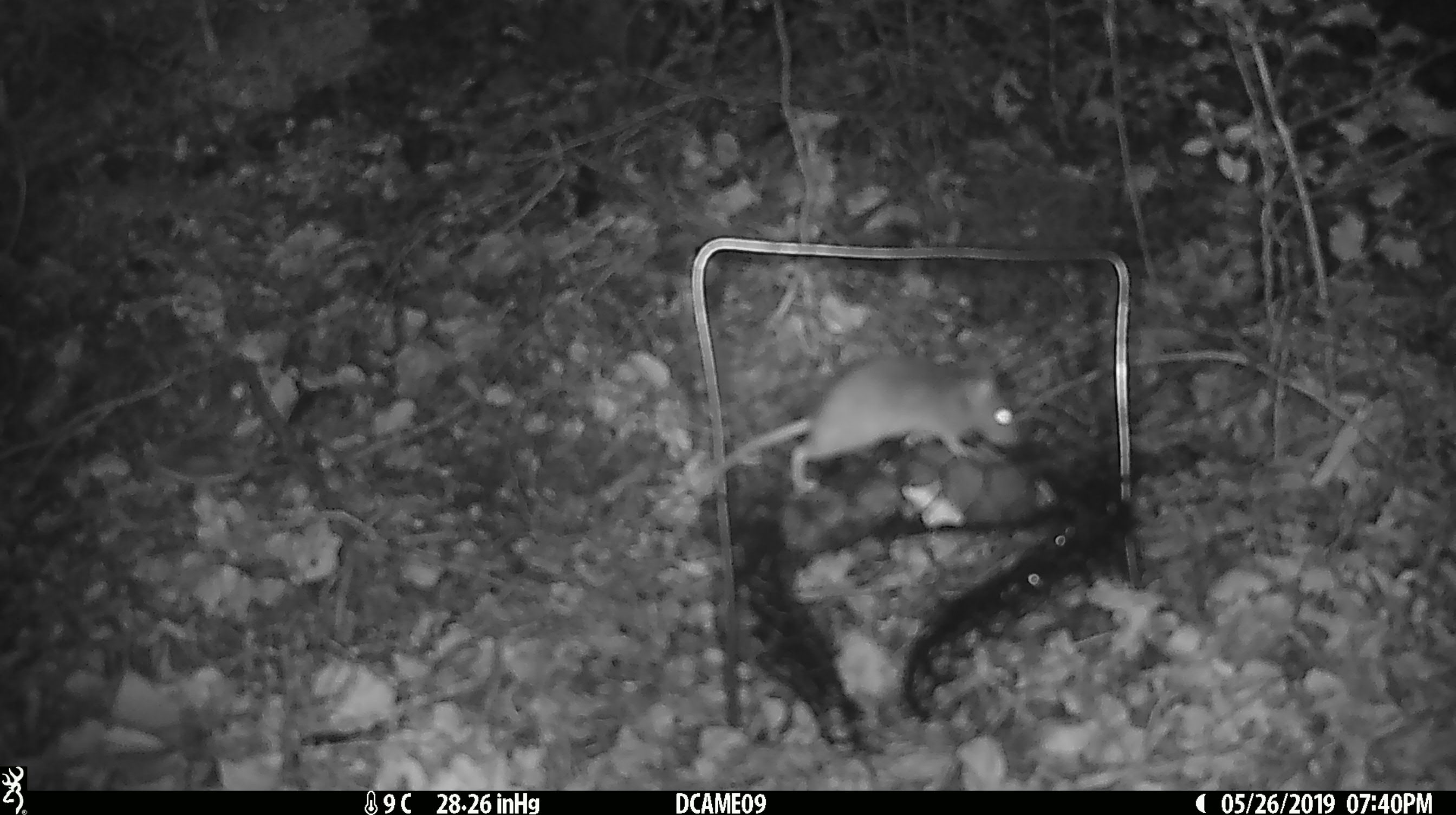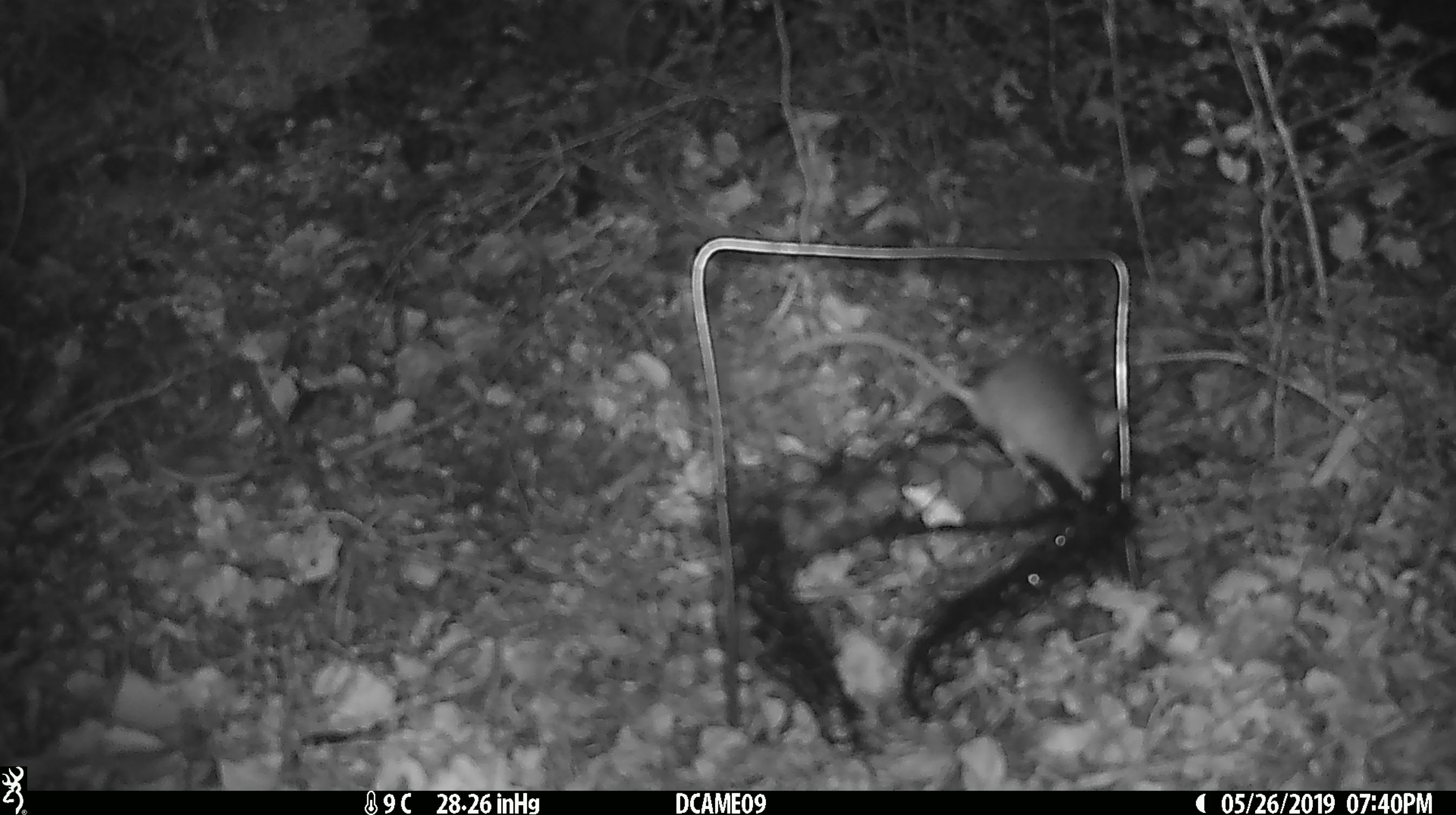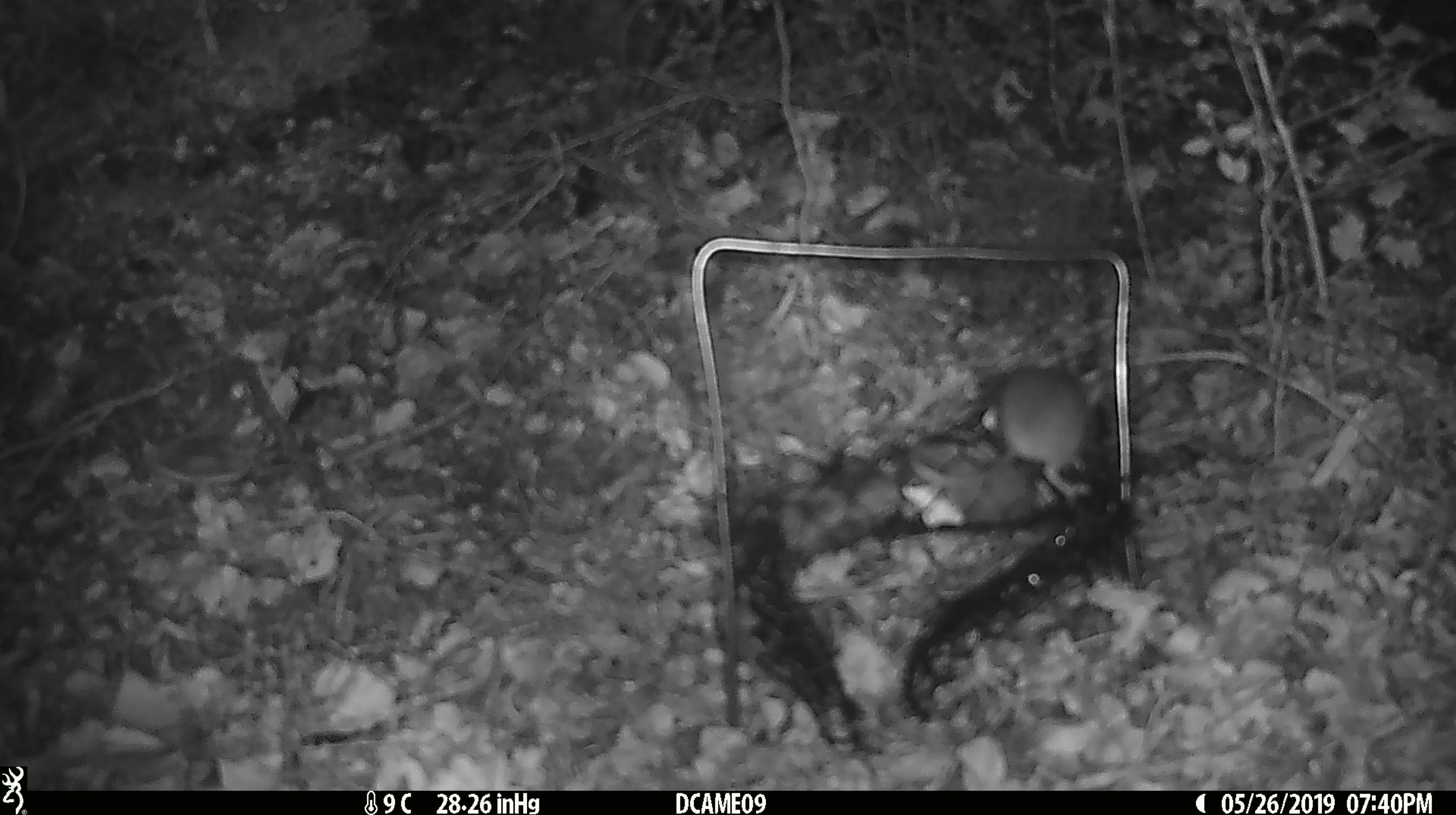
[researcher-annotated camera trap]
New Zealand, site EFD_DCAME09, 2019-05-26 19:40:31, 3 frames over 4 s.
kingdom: Animalia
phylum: Chordata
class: Mammalia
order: Rodentia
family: Muridae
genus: Mus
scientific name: Mus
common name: mouse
Mouse (Mus).